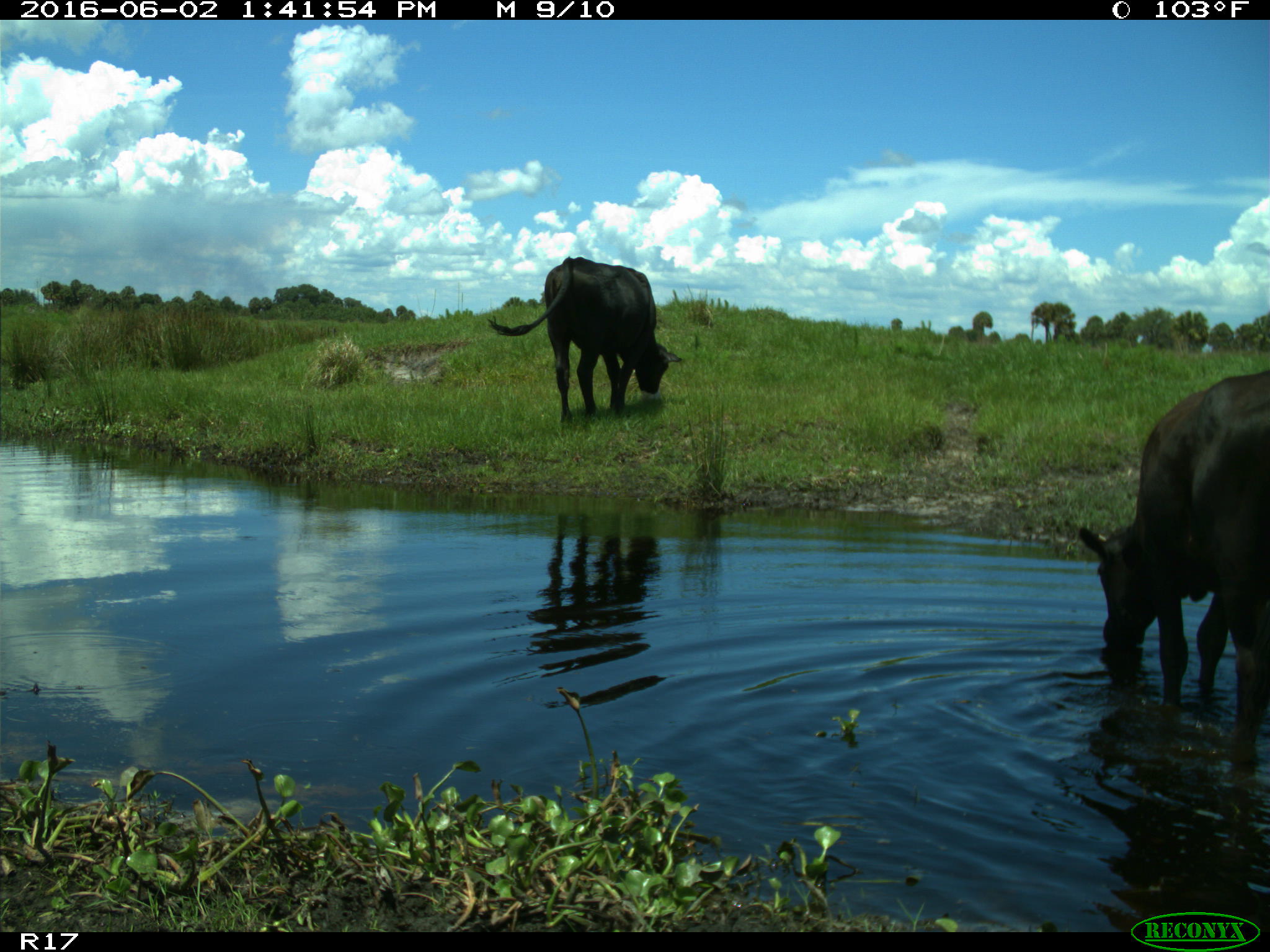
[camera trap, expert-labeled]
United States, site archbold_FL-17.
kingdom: Animalia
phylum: Chordata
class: Mammalia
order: Artiodactyla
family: Bovidae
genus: Bos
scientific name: Bos taurus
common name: domestic cow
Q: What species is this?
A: Bos taurus (domestic cow).